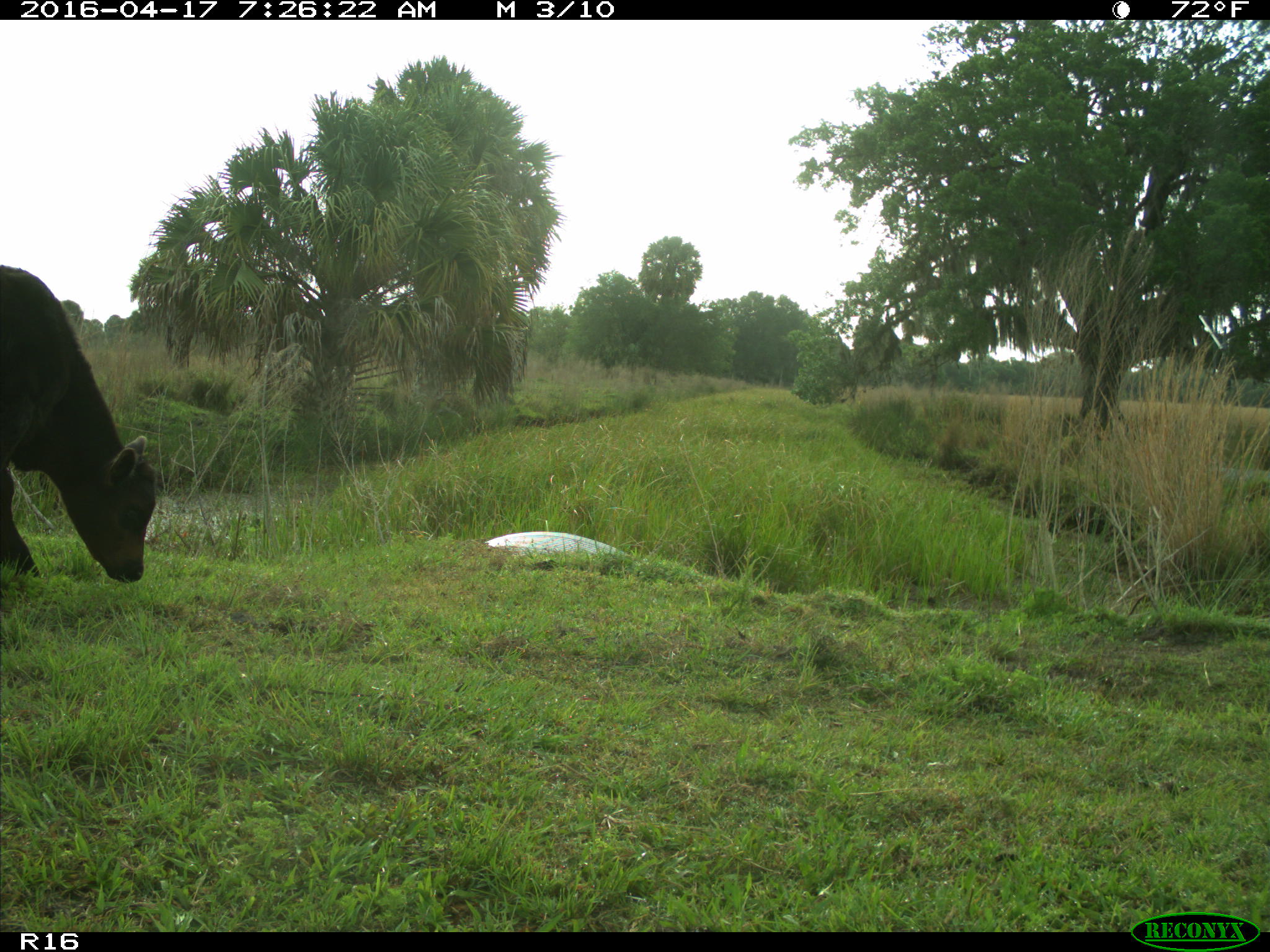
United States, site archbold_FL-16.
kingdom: Animalia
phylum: Chordata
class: Mammalia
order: Artiodactyla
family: Bovidae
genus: Bos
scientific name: Bos taurus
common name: domestic cow